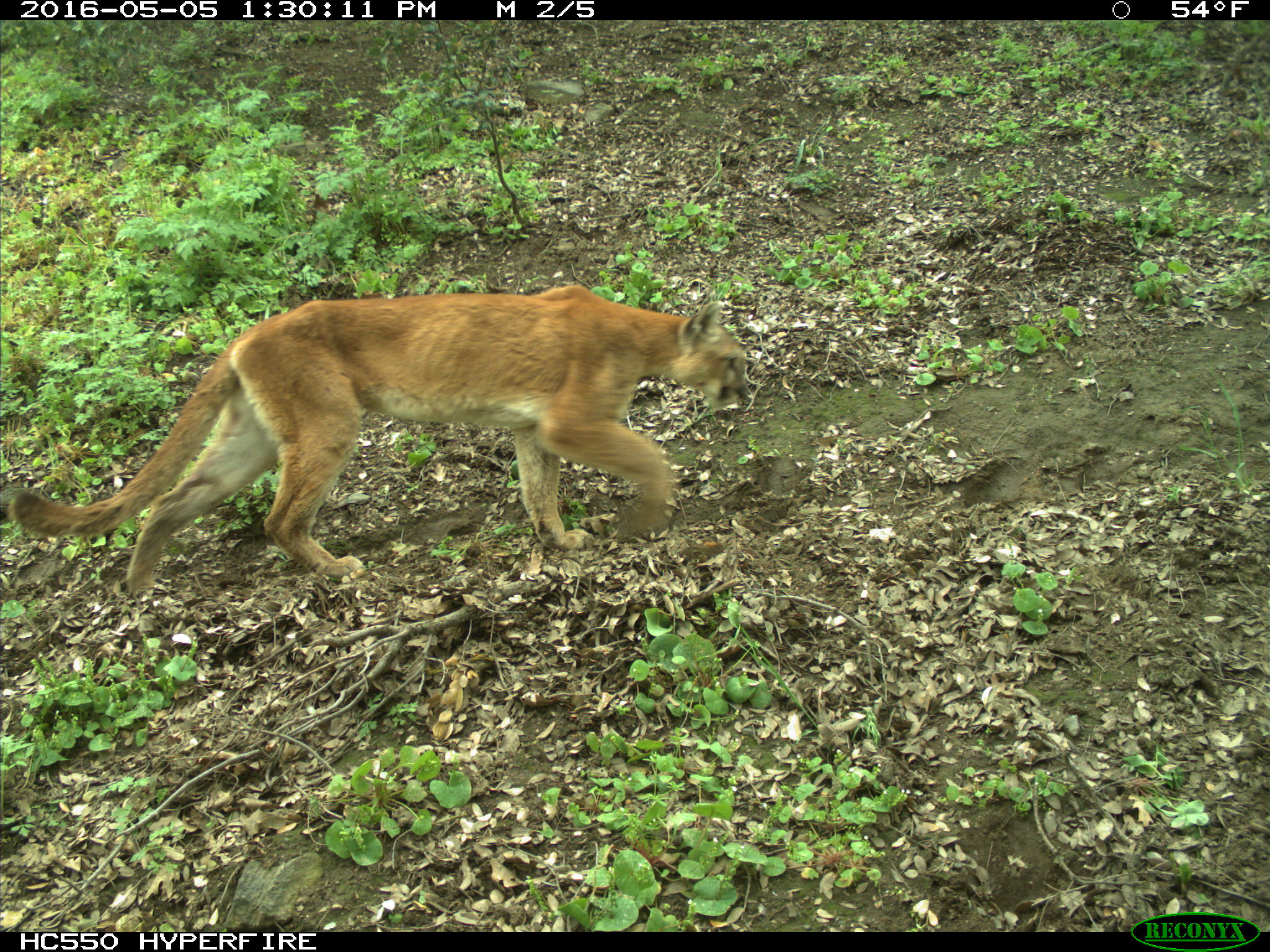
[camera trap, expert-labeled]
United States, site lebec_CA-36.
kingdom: Animalia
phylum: Chordata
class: Mammalia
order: Carnivora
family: Felidae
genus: Puma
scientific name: Puma concolor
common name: mountain lion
Puma concolor (mountain lion).